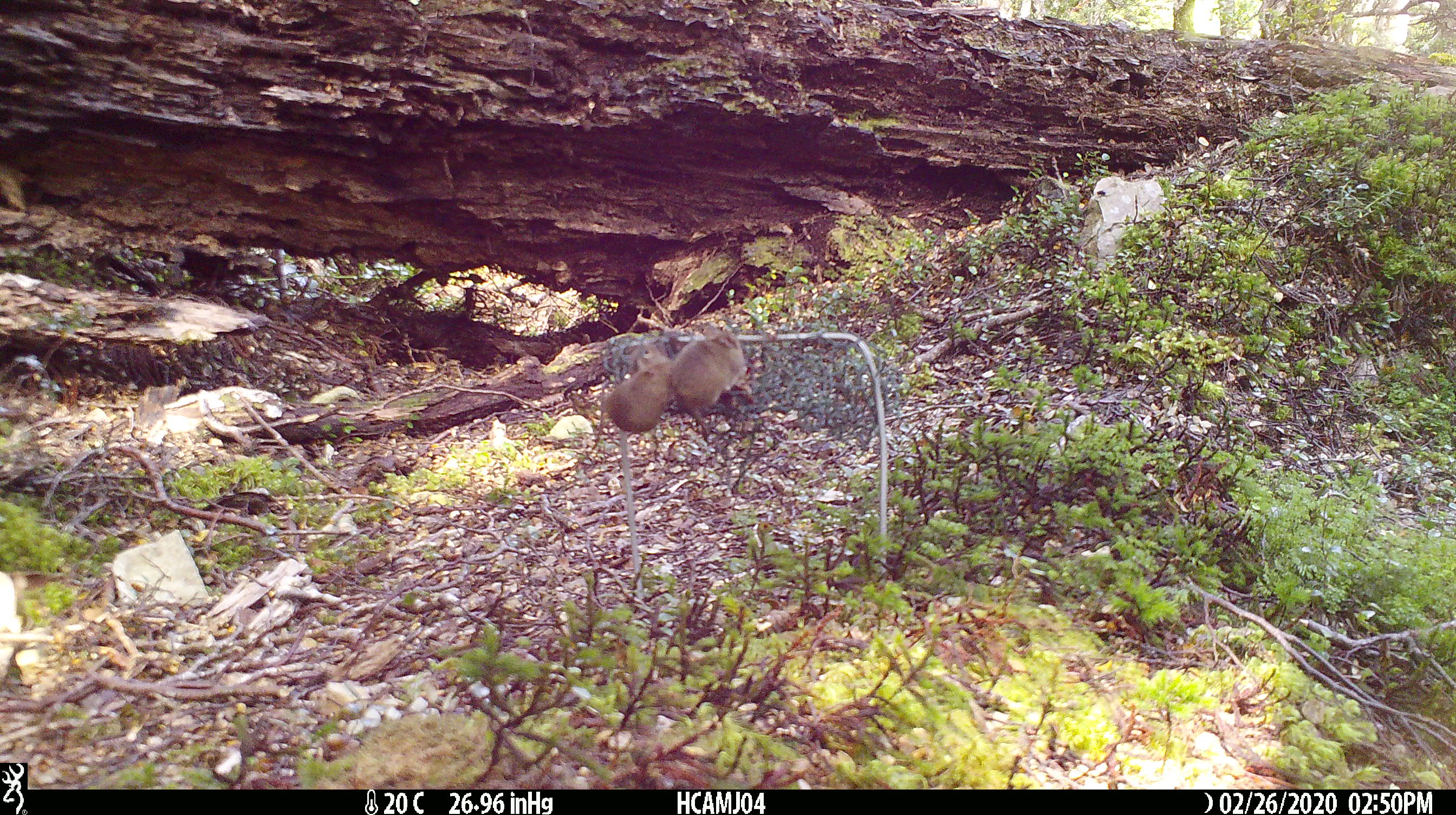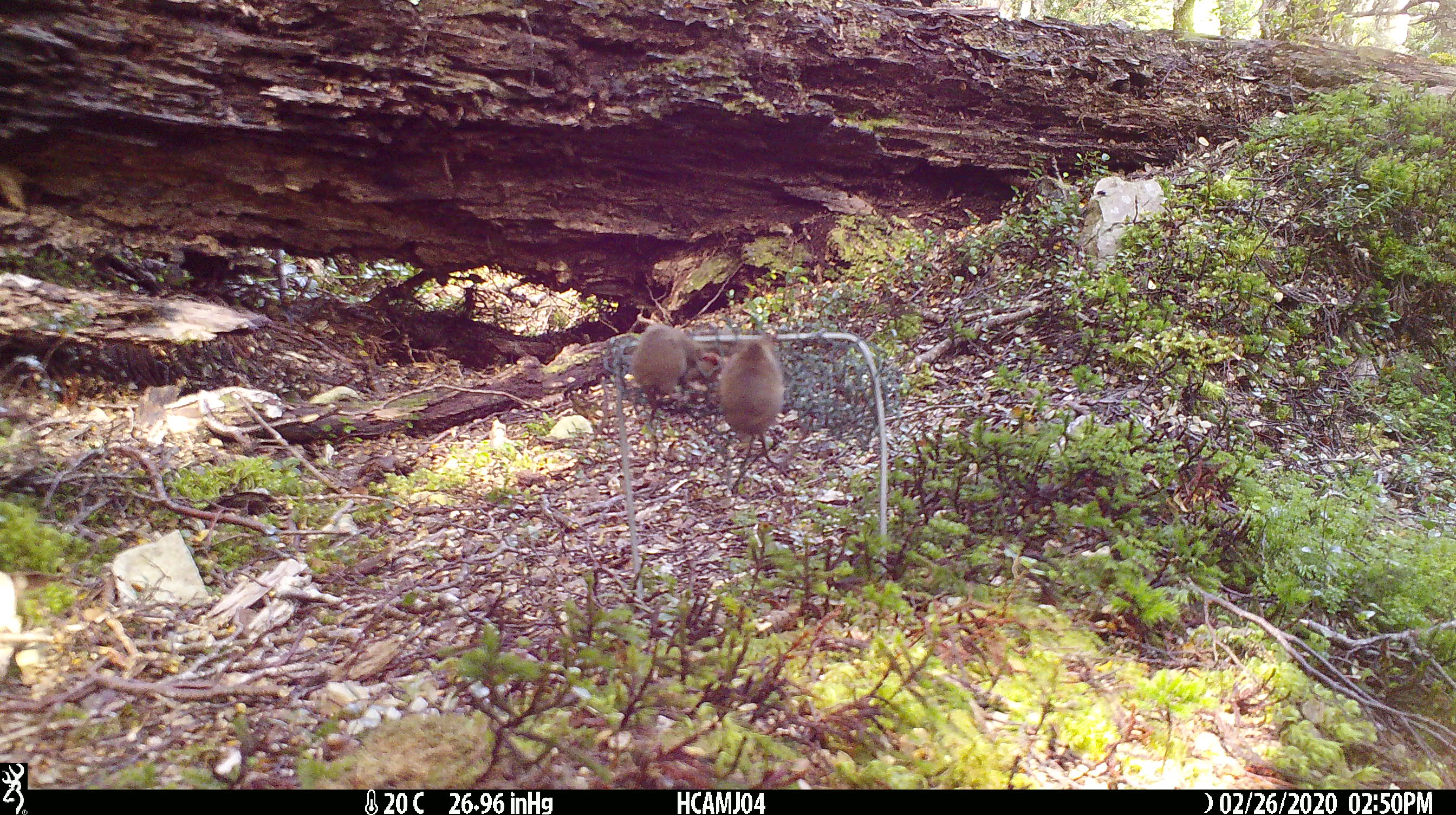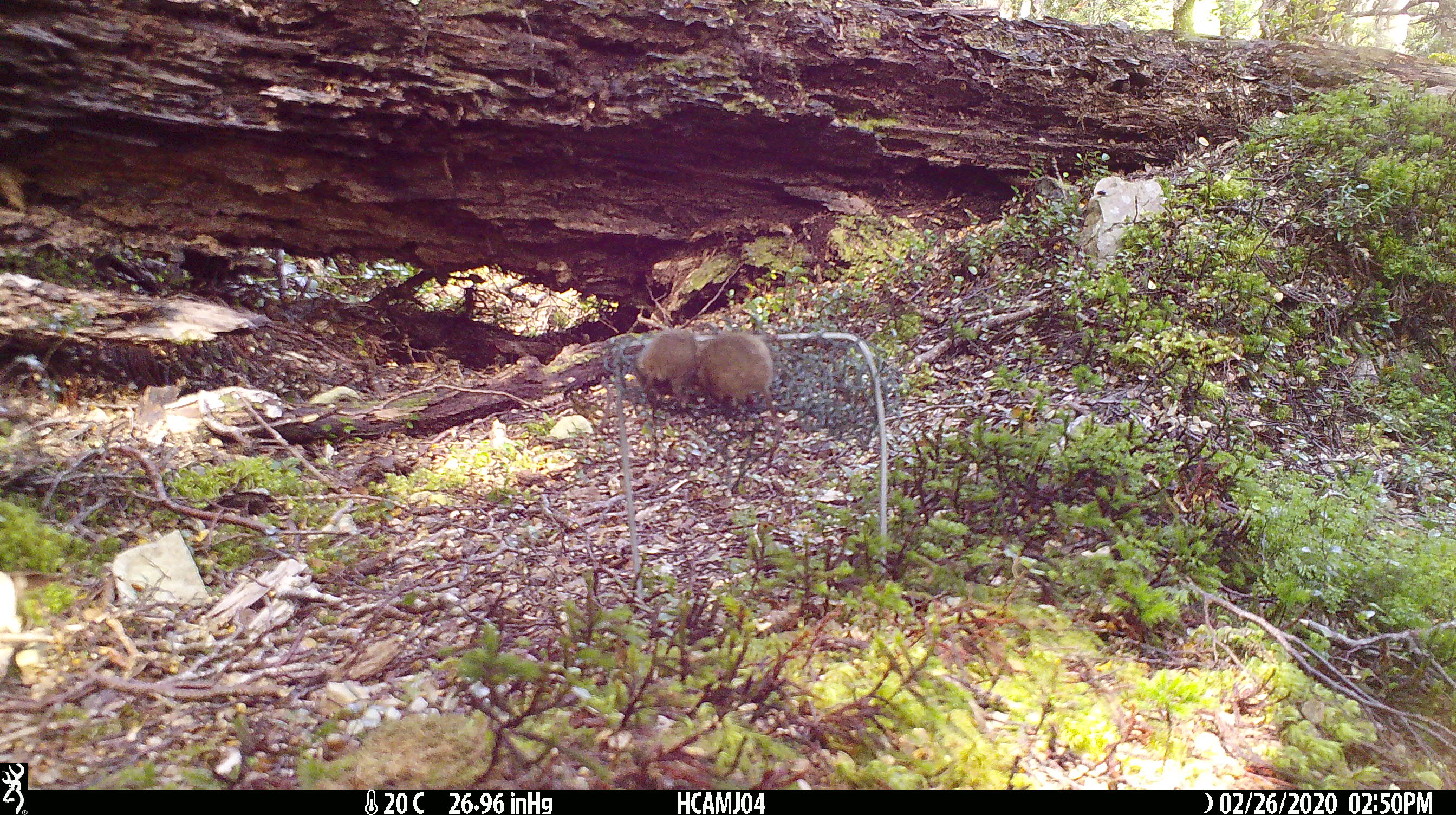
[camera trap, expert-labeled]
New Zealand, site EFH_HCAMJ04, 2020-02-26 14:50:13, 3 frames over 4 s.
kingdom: Animalia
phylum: Chordata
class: Mammalia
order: Rodentia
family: Muridae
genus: Mus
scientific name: Mus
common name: mouse